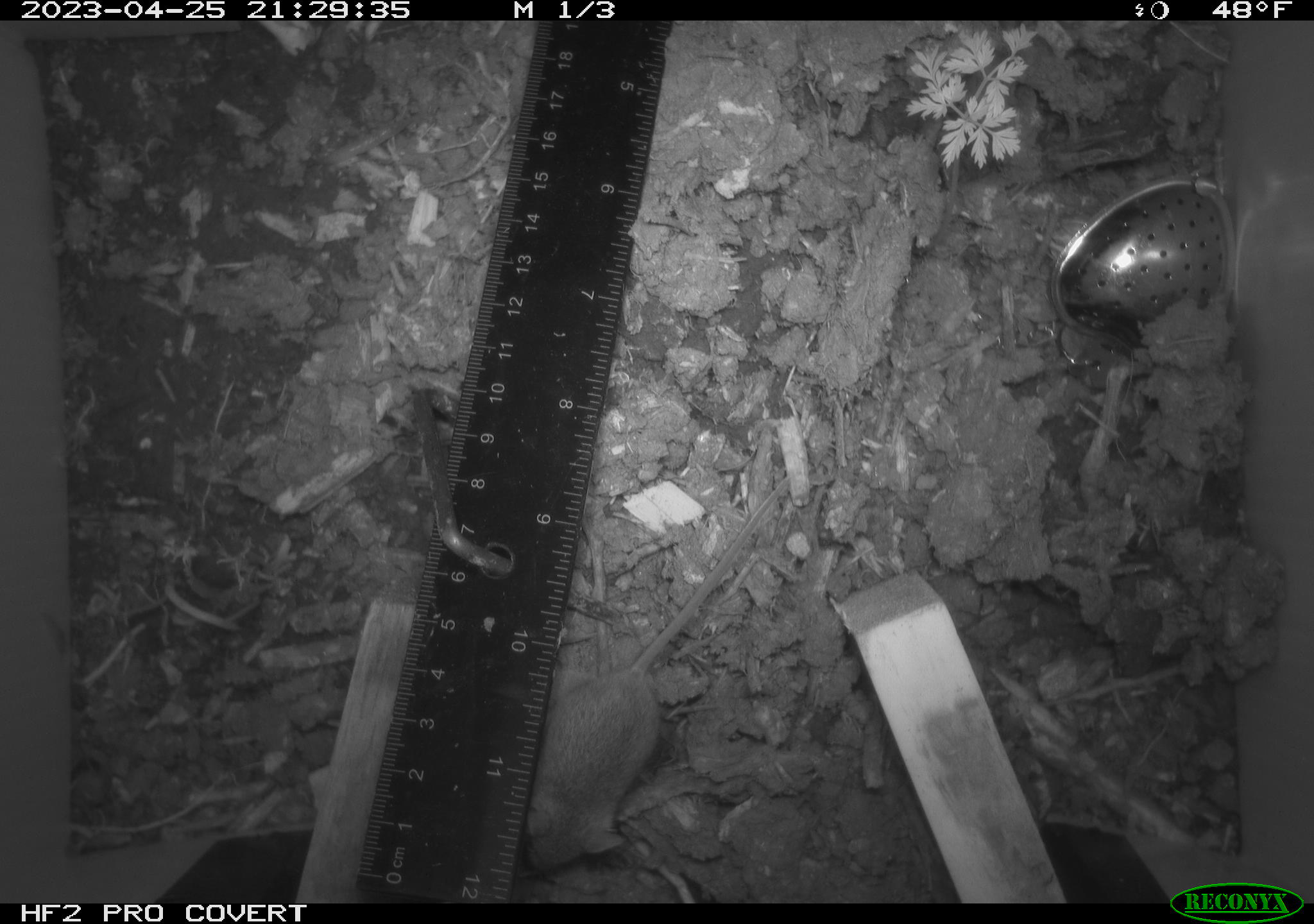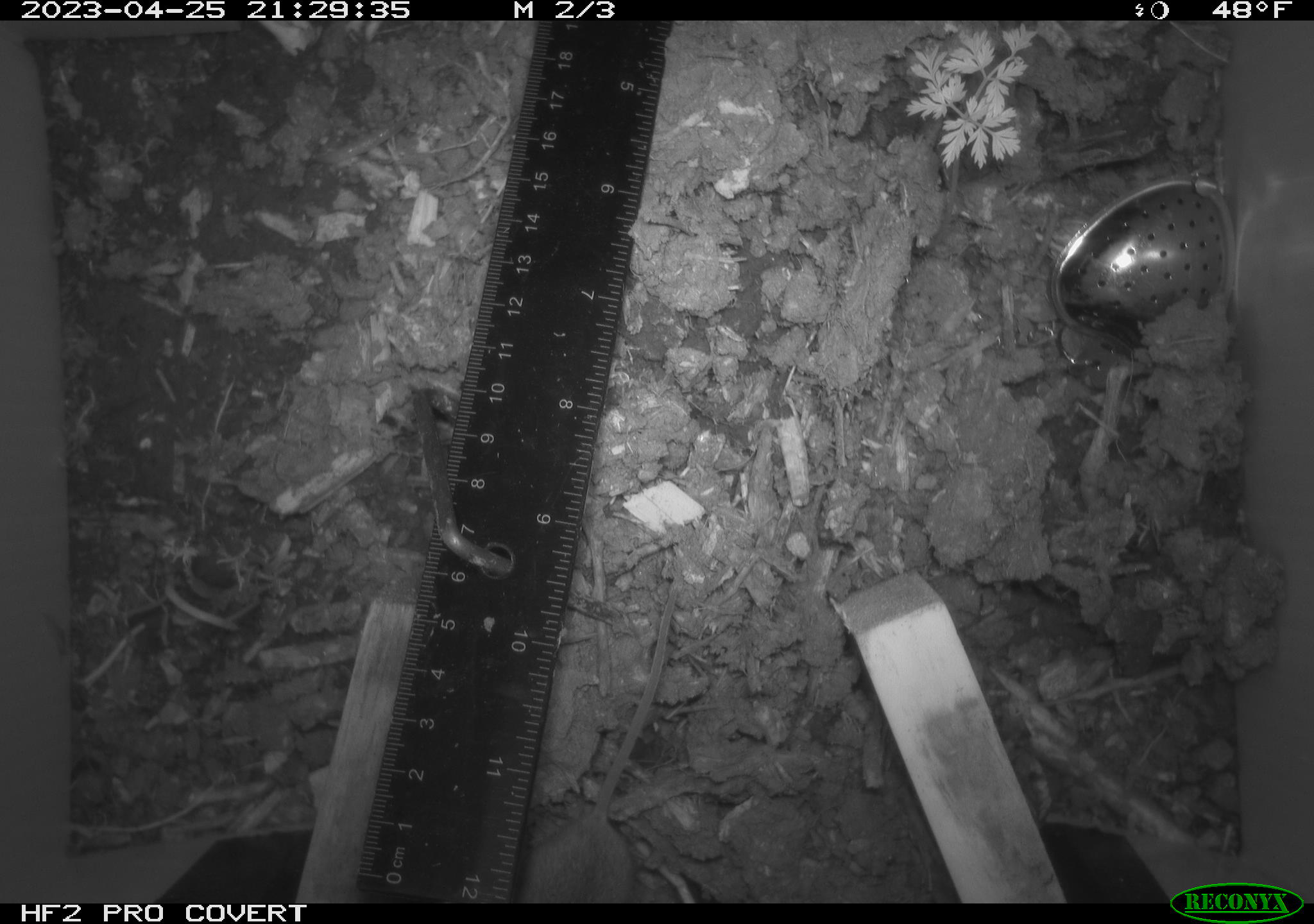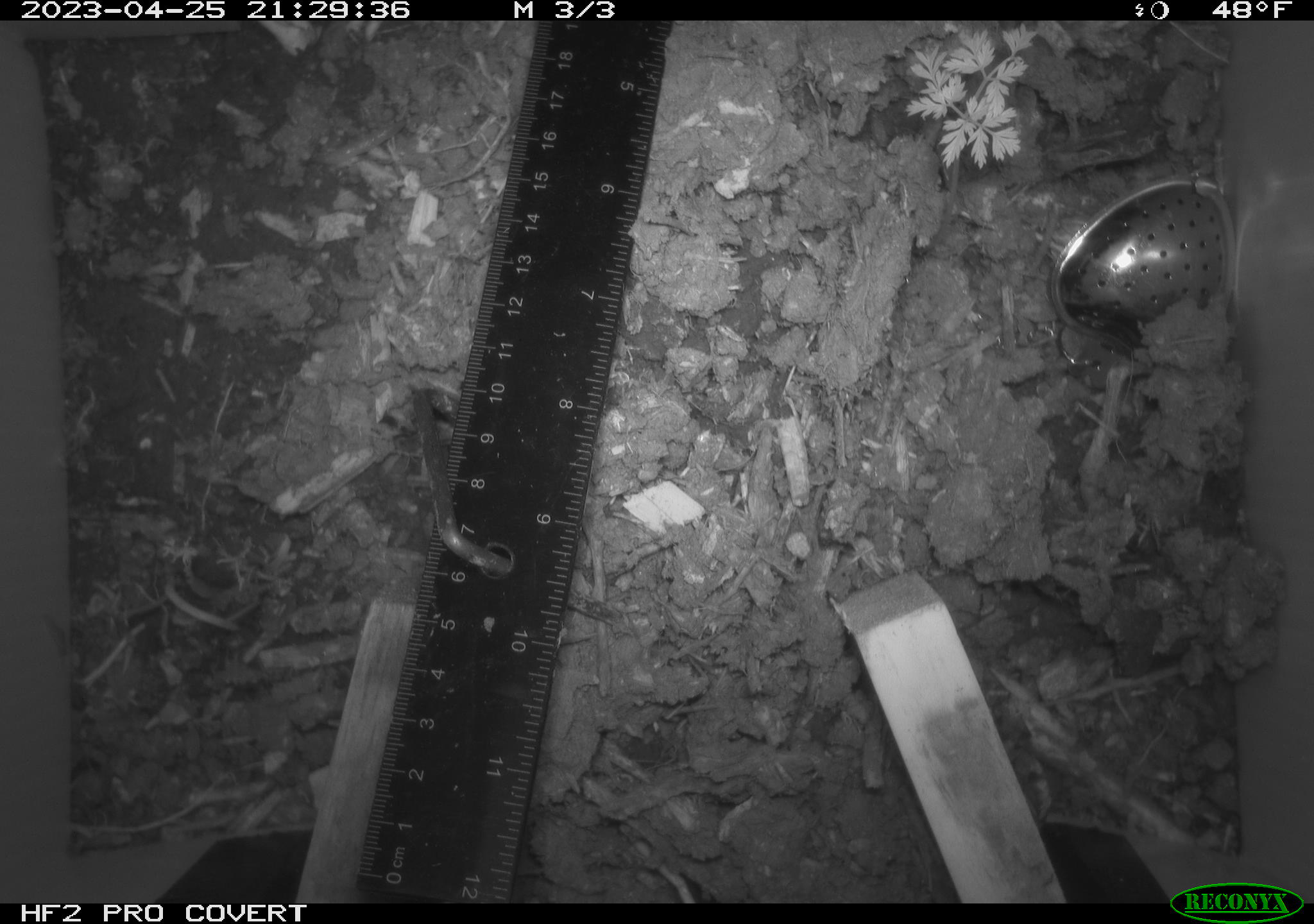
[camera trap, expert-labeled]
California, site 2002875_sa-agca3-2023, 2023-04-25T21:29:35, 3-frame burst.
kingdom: Animalia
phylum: Chordata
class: Mammalia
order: Rodentia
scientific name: Rodentia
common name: mouse species